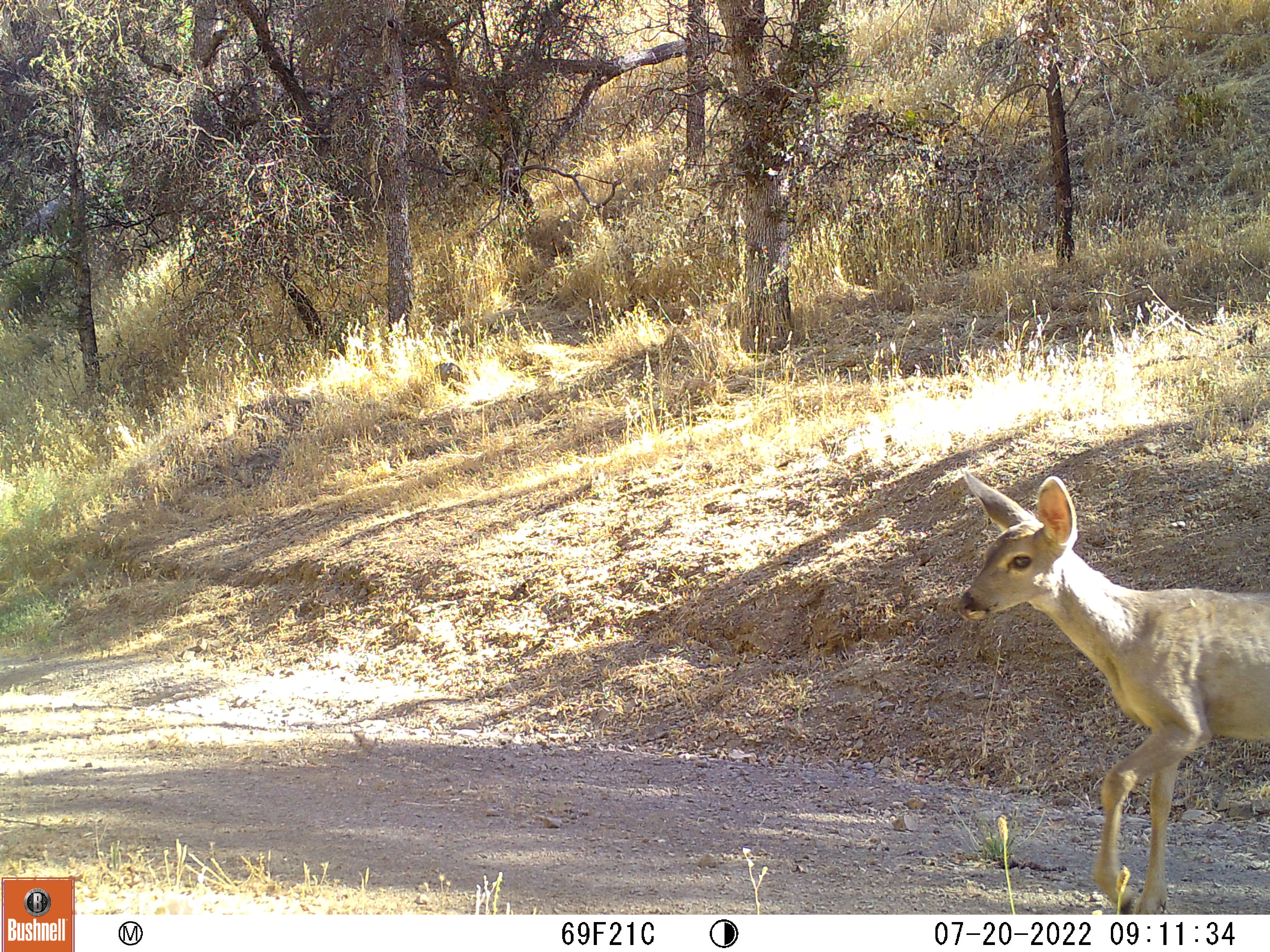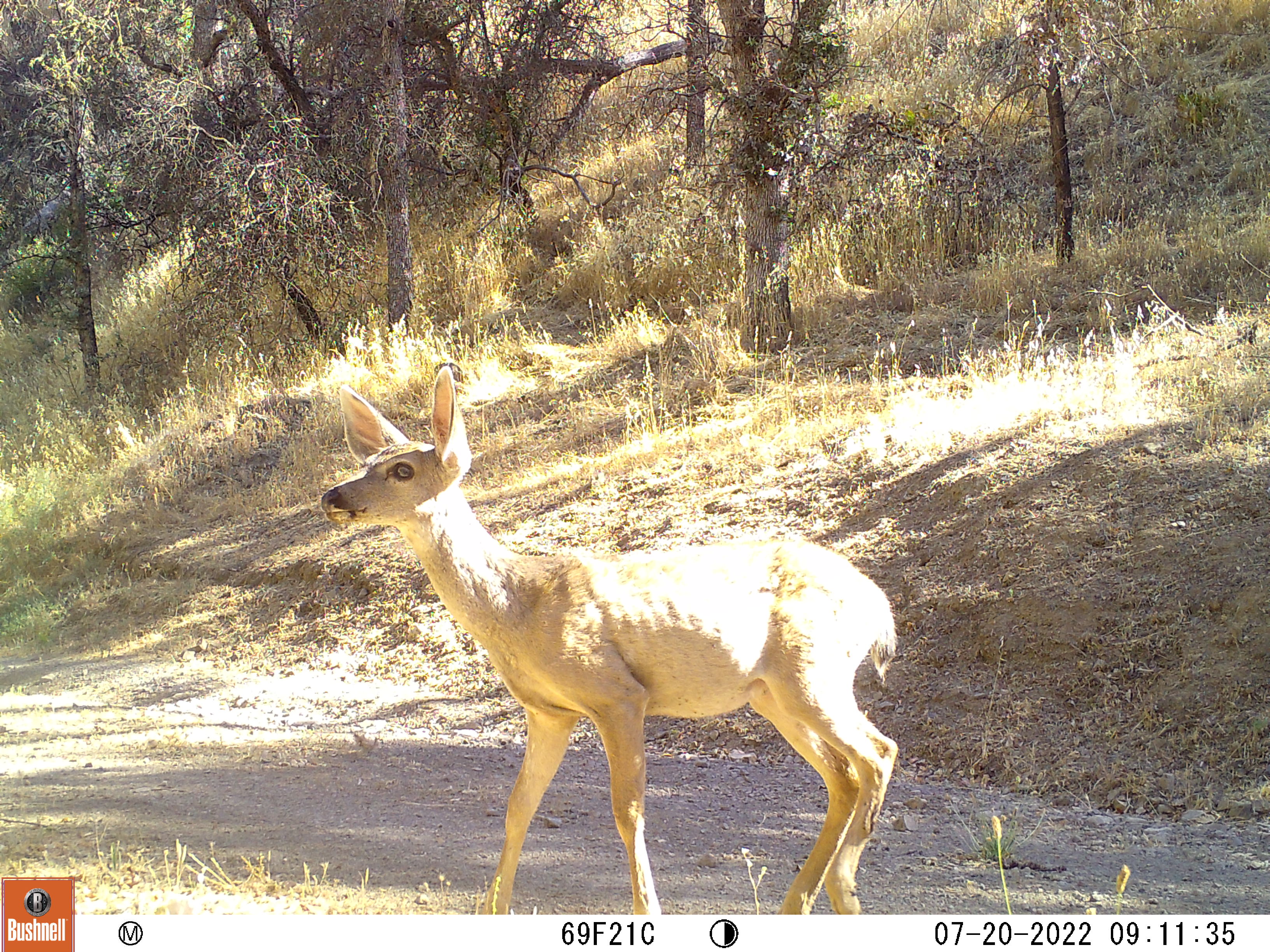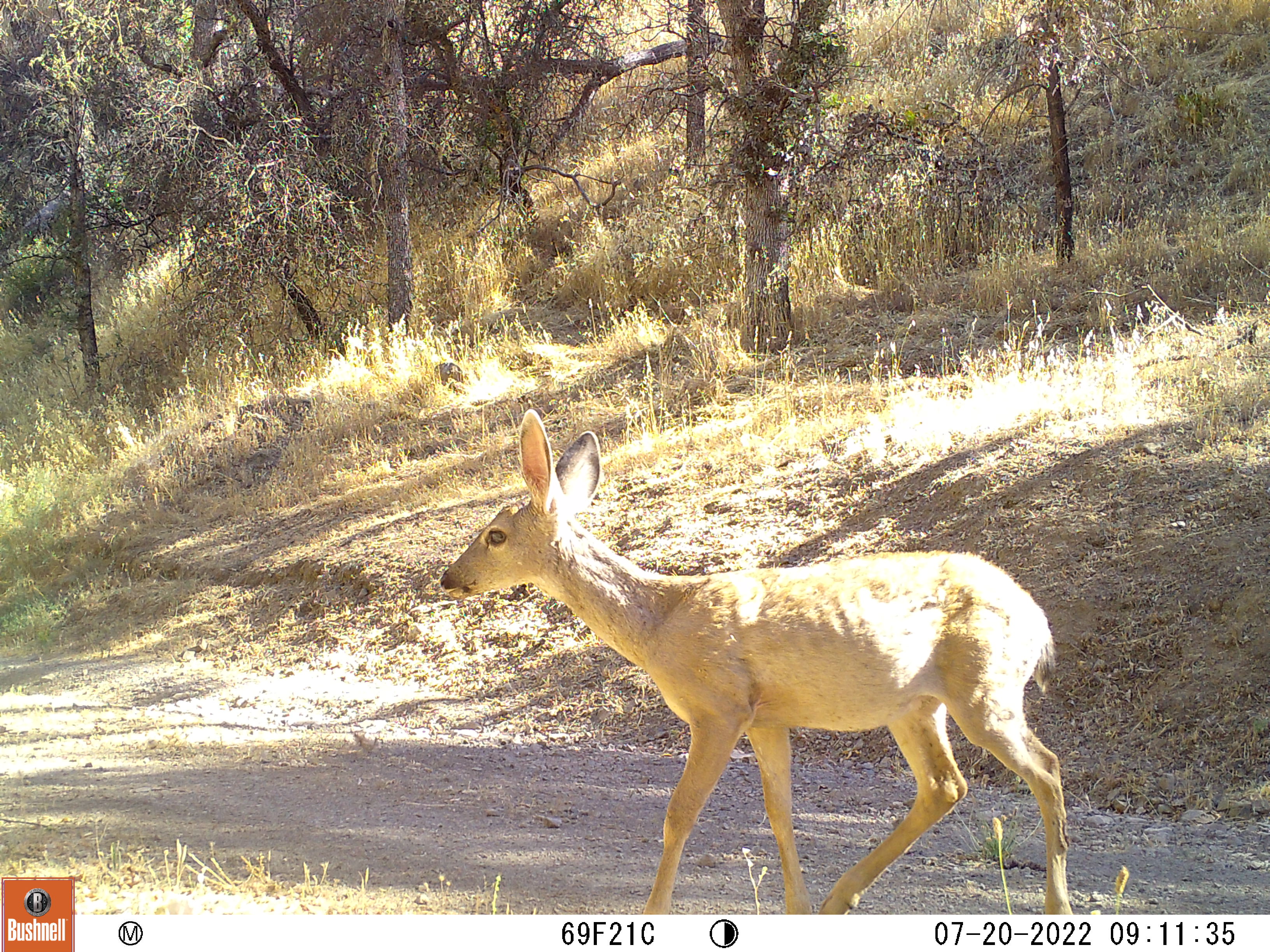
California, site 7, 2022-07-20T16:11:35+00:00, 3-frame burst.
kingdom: Animalia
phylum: Chordata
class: Mammalia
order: Artiodactyla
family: Cervidae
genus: Odocoileus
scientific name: Odocoileus hemionus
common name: mule deer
Mule deer (Odocoileus hemionus).